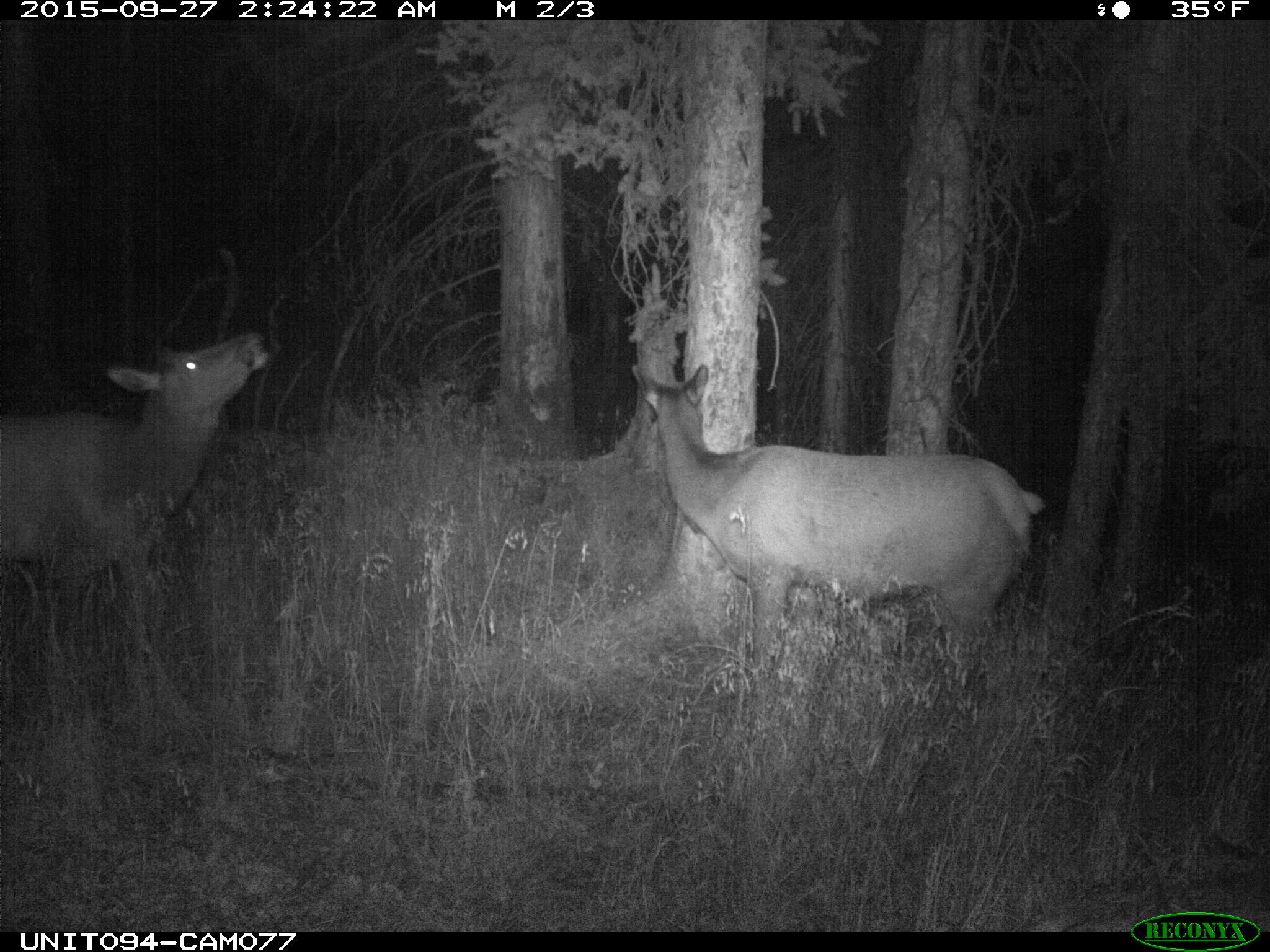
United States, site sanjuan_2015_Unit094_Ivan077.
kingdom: Animalia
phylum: Chordata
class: Mammalia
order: Artiodactyla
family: Cervidae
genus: Cervus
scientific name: Cervus elaphus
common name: red deer